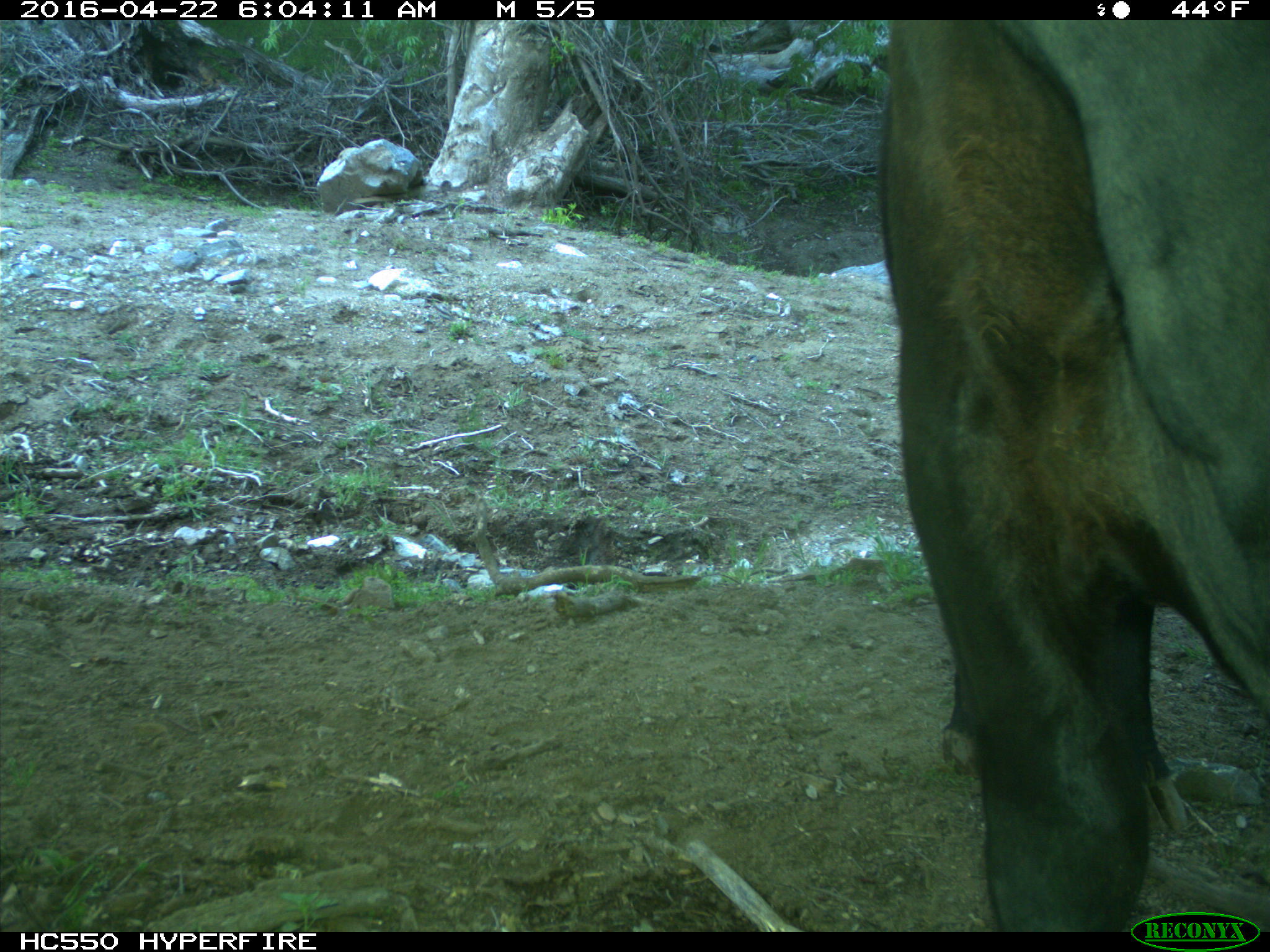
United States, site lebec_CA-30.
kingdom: Animalia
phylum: Chordata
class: Mammalia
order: Artiodactyla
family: Bovidae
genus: Bos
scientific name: Bos taurus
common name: domestic cow